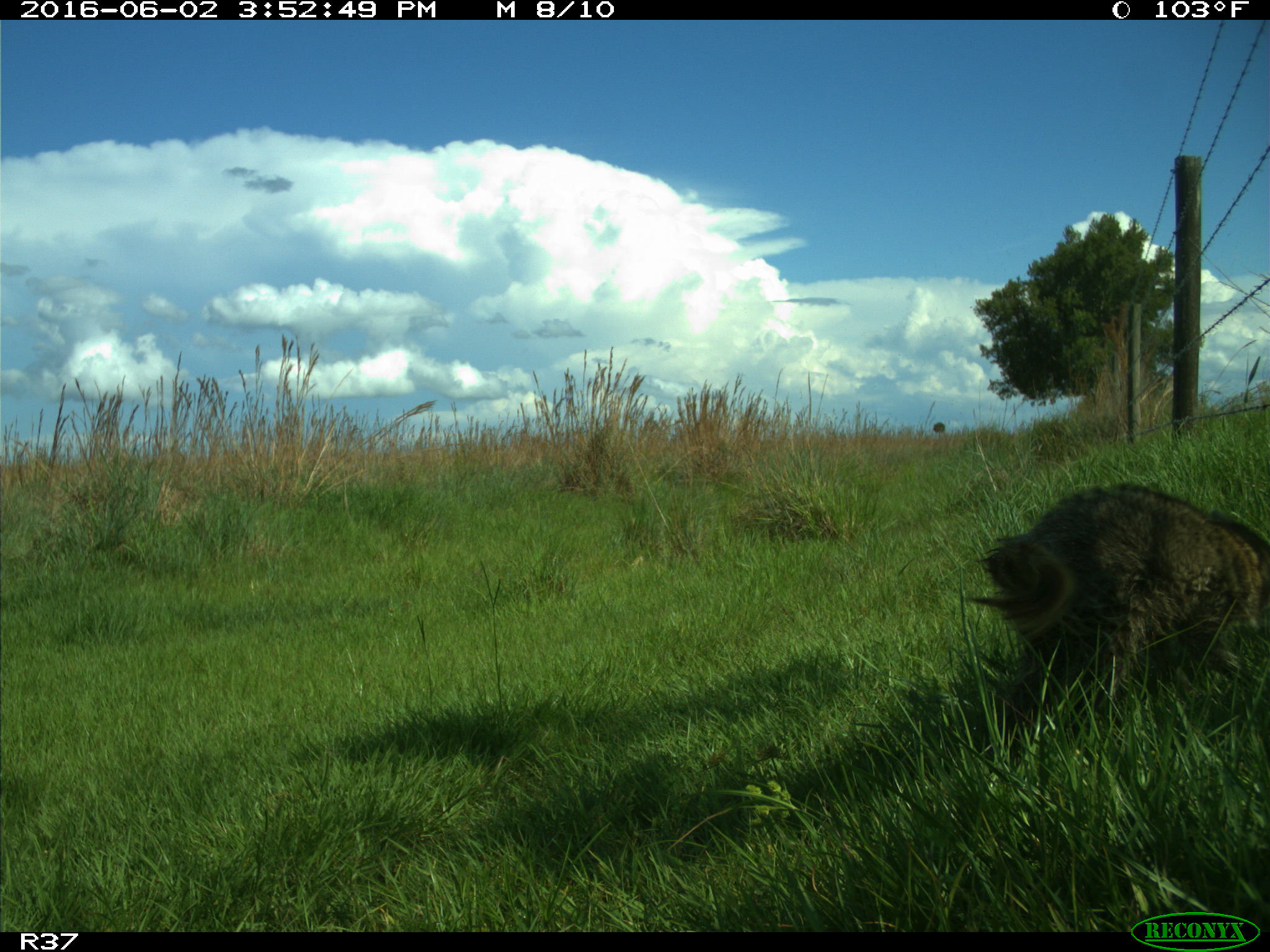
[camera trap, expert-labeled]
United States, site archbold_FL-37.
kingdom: Animalia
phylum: Chordata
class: Mammalia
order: Carnivora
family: Procyonidae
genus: Procyon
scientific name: Procyon lotor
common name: common raccoon